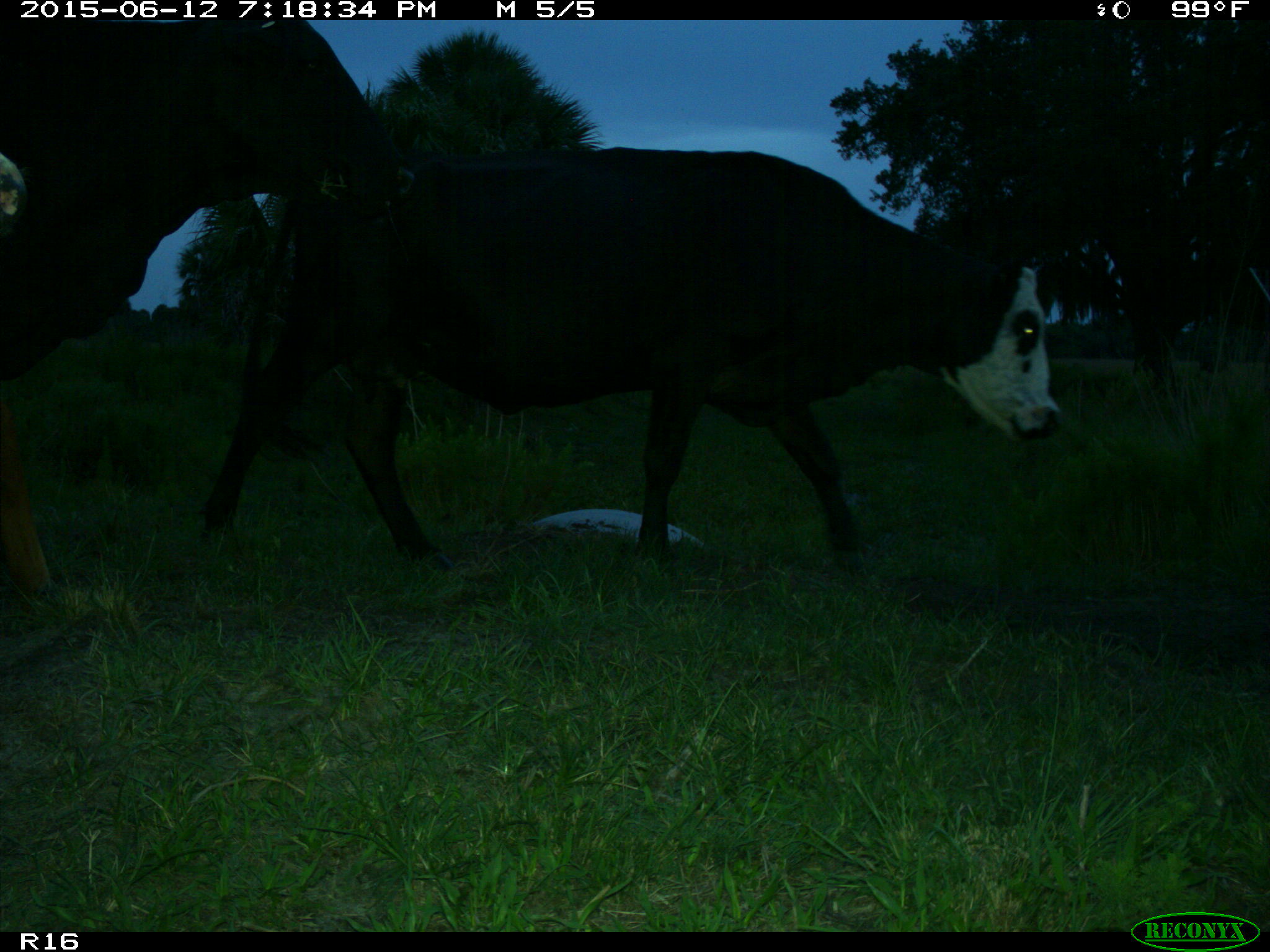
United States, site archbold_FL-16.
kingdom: Animalia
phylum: Chordata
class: Mammalia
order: Artiodactyla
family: Bovidae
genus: Bos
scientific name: Bos taurus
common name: domestic cow